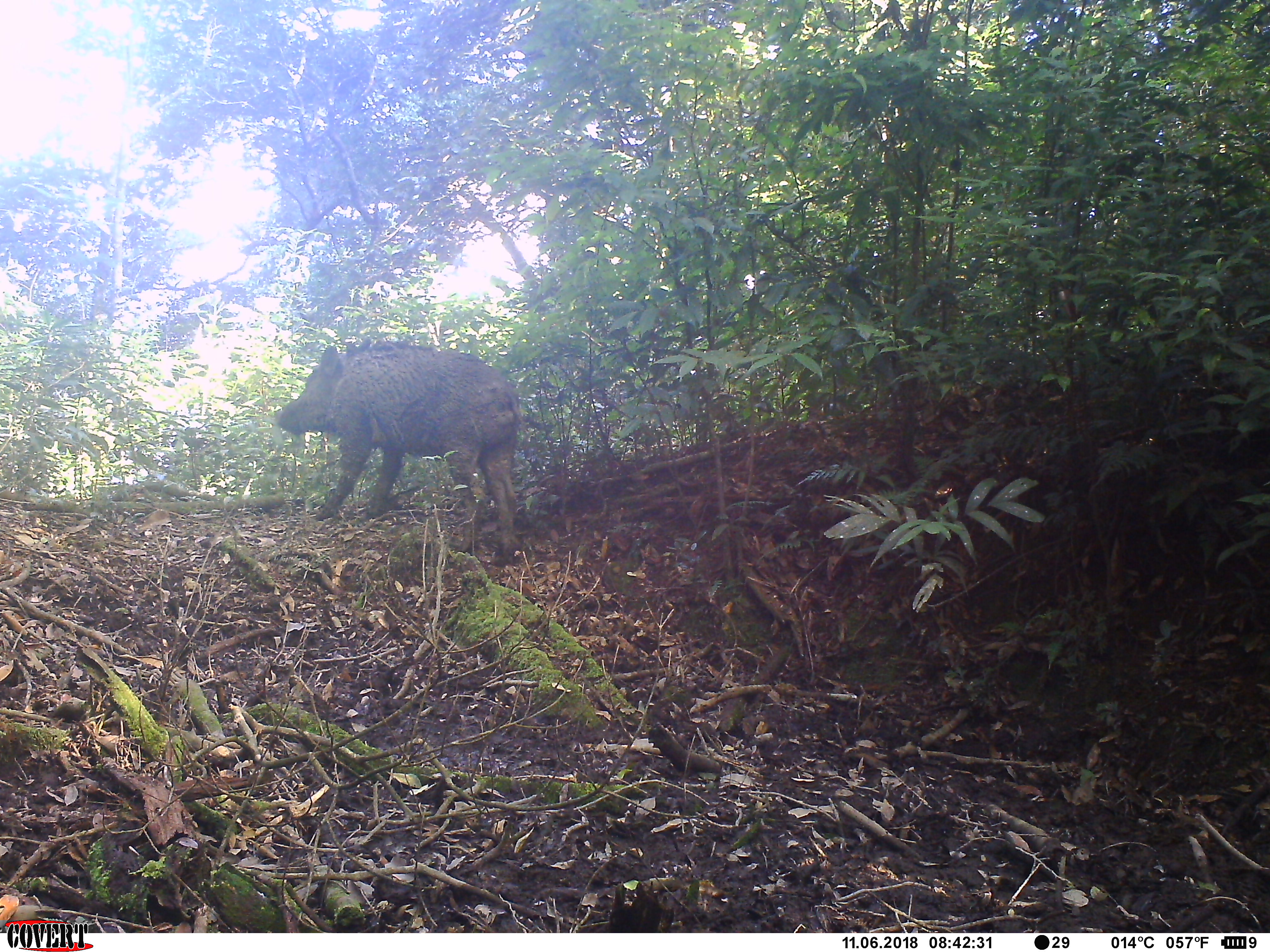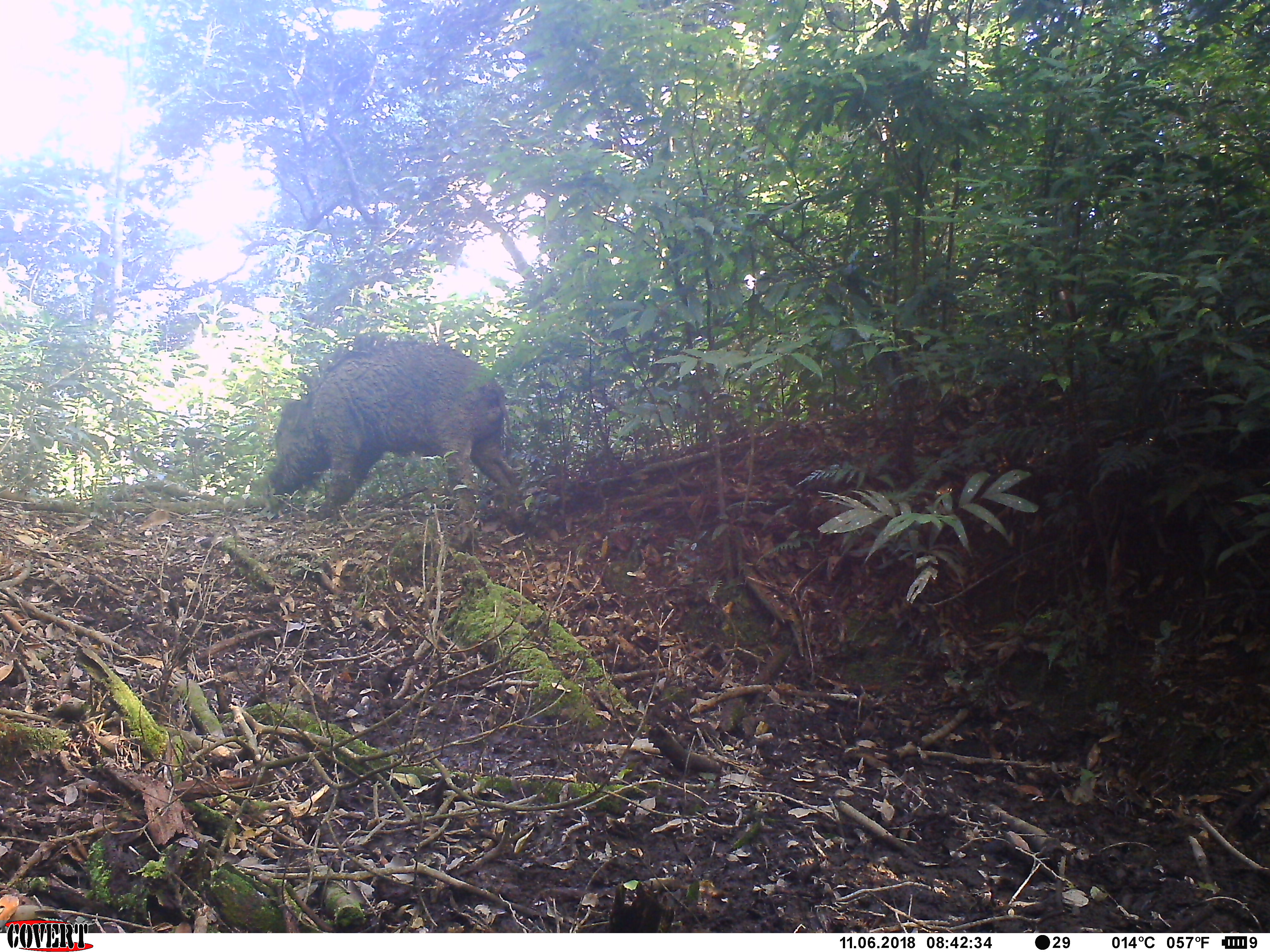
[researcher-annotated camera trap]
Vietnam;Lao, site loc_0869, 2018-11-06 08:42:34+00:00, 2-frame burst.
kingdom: Animalia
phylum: Chordata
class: Mammalia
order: Artiodactyla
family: Suidae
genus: Sus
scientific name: Sus scrofa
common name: eurasian wild pig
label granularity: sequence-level